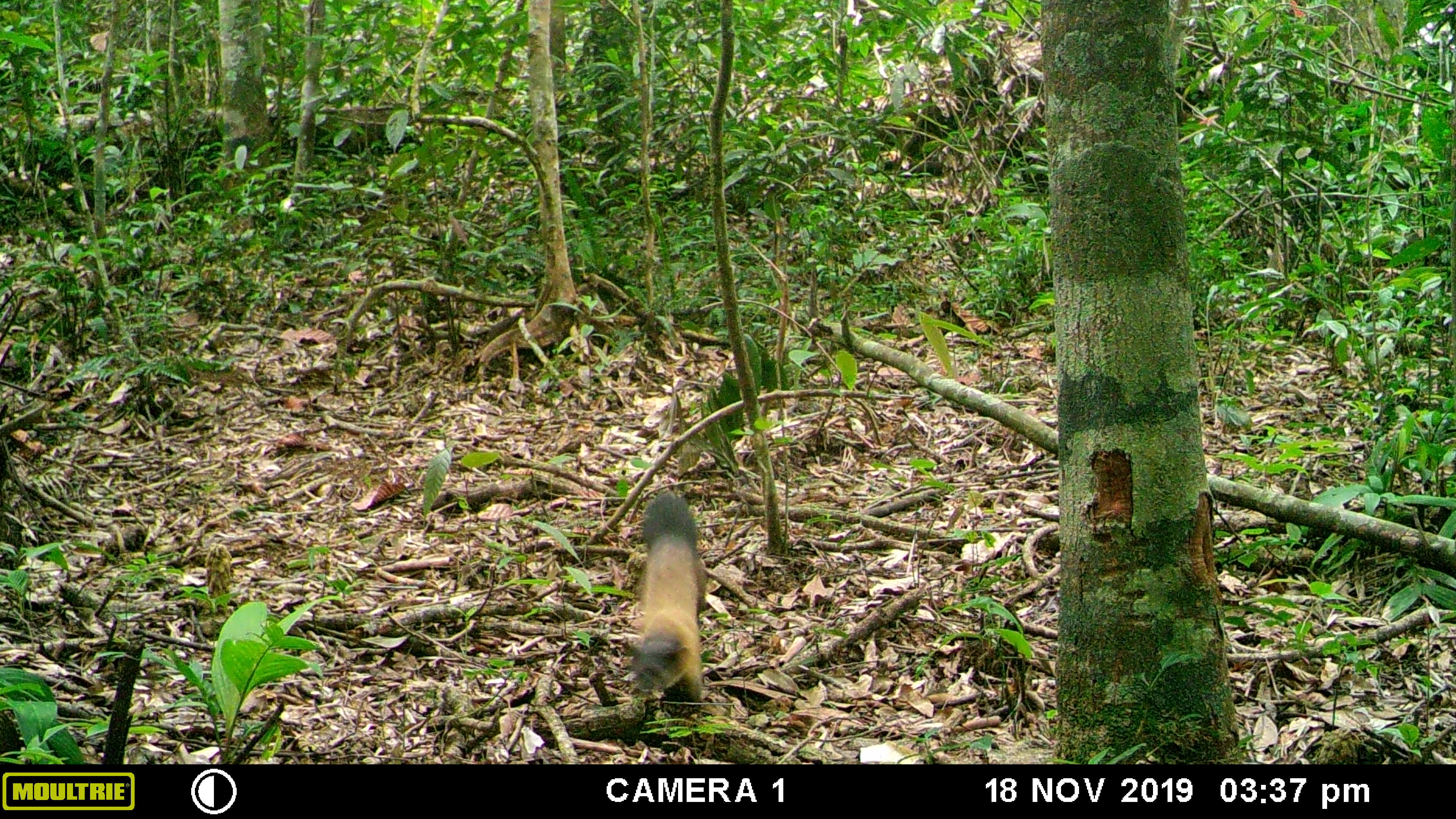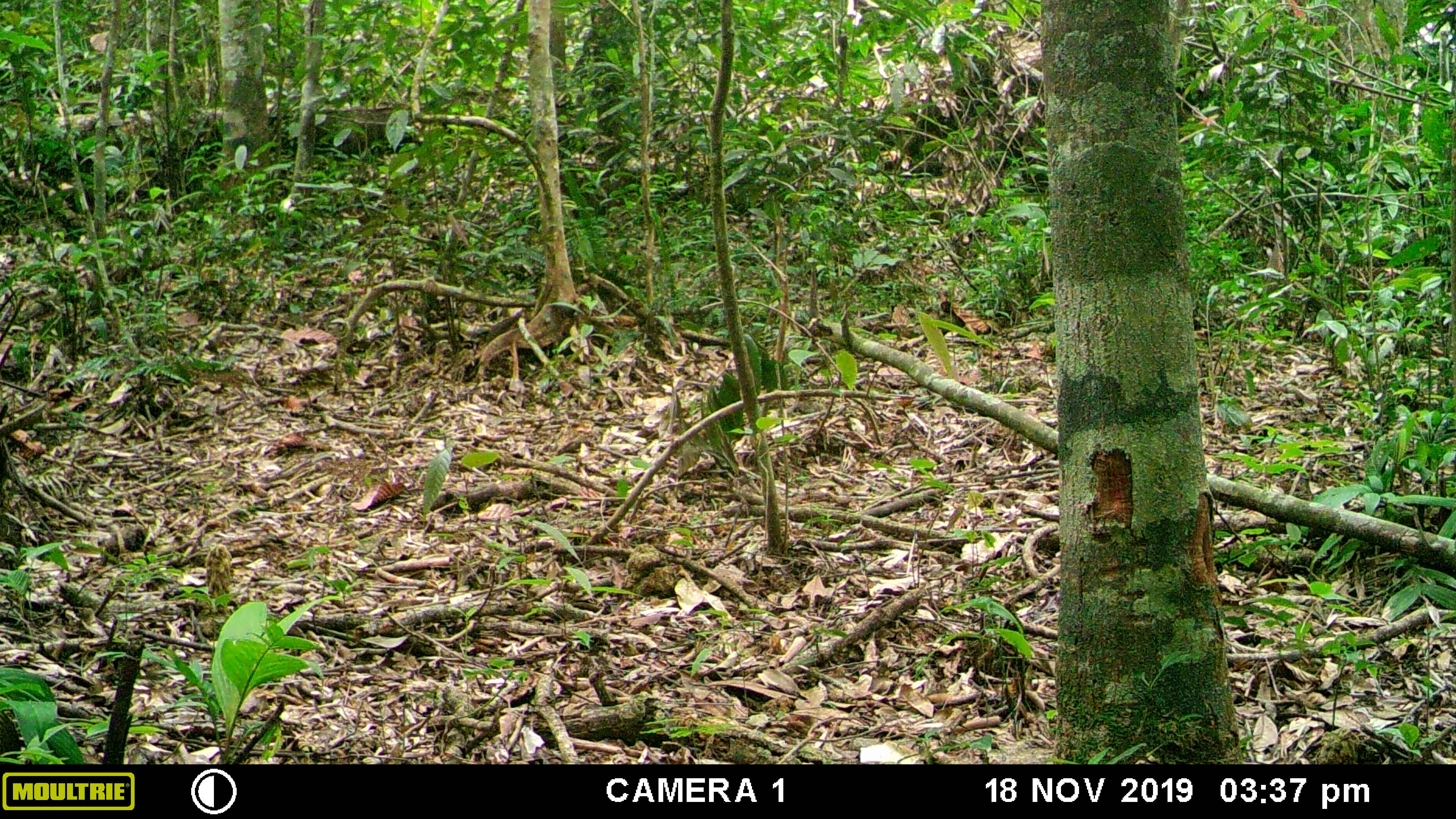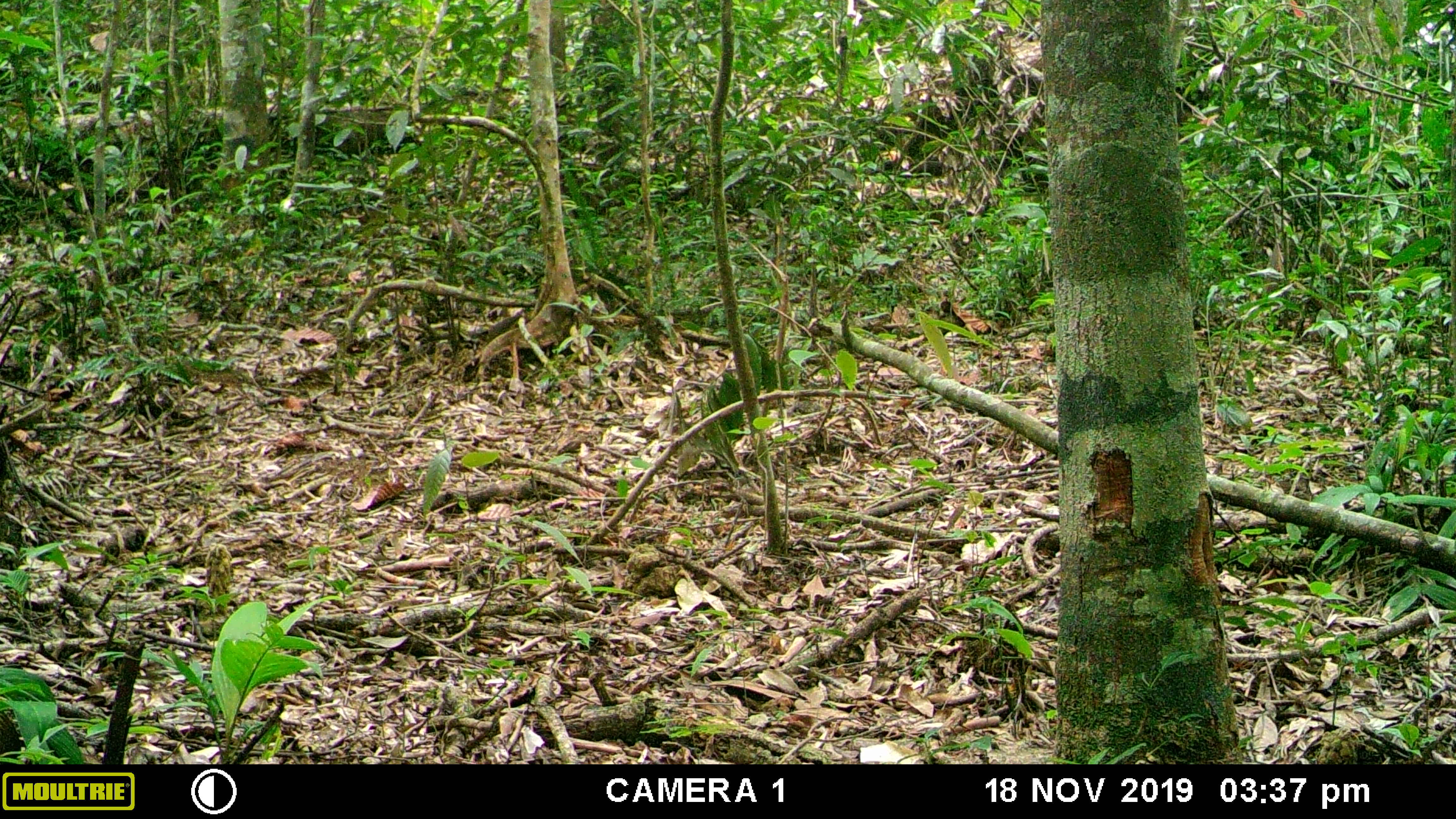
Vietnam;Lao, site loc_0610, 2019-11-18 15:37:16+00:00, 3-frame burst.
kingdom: Animalia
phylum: Chordata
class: Mammalia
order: Carnivora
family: Mustelidae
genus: Martes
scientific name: Martes flavigula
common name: yellow-throated marten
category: yellow throated marten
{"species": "yellow throated marten (yellow-throated marten) (Martes flavigula)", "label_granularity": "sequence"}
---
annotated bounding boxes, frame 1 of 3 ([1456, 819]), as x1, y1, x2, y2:
yellow throated marten: 622, 493, 707, 702